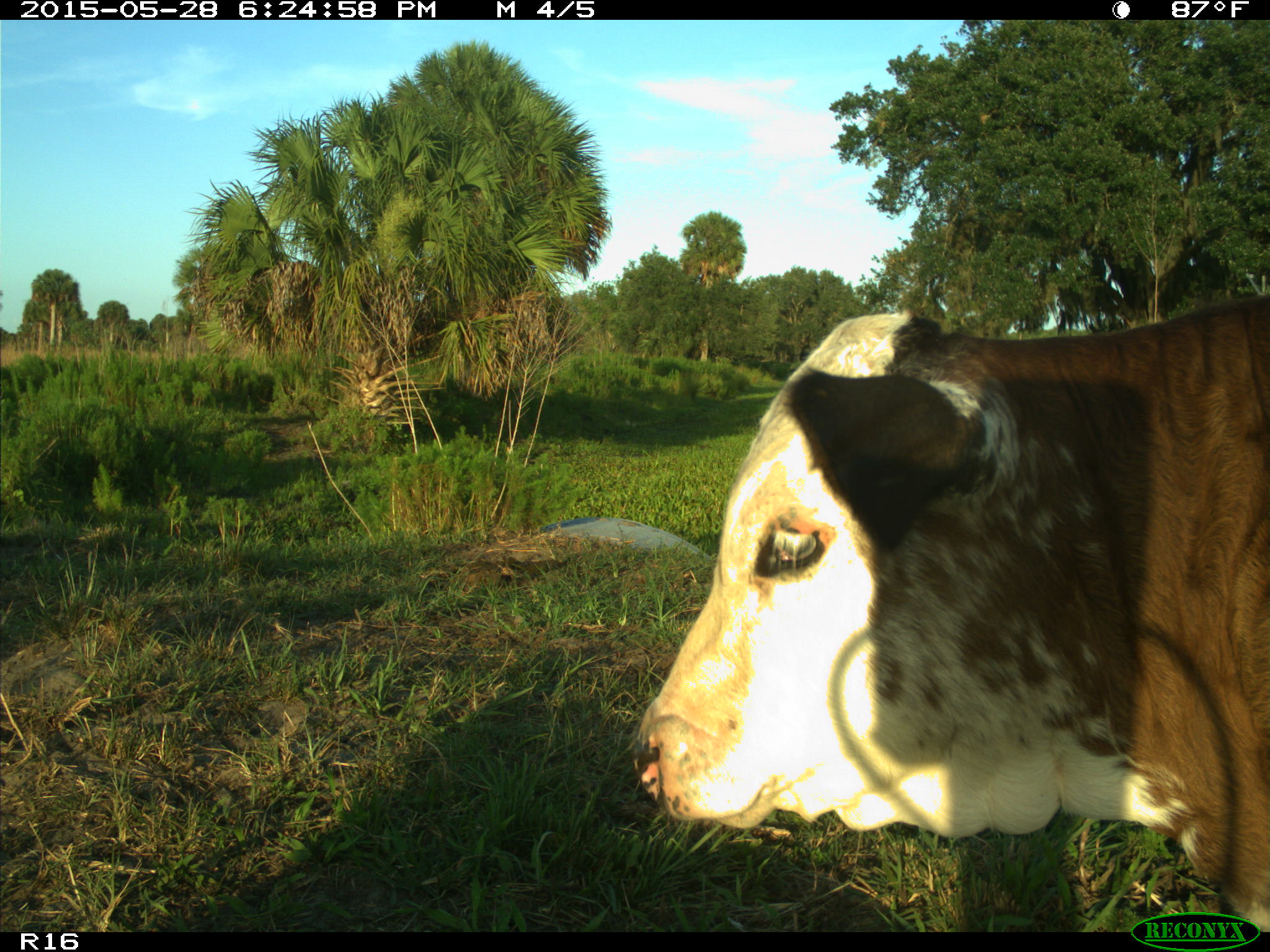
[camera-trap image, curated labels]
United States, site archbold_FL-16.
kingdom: Animalia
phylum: Chordata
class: Mammalia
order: Artiodactyla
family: Bovidae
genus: Bos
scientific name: Bos taurus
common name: domestic cow